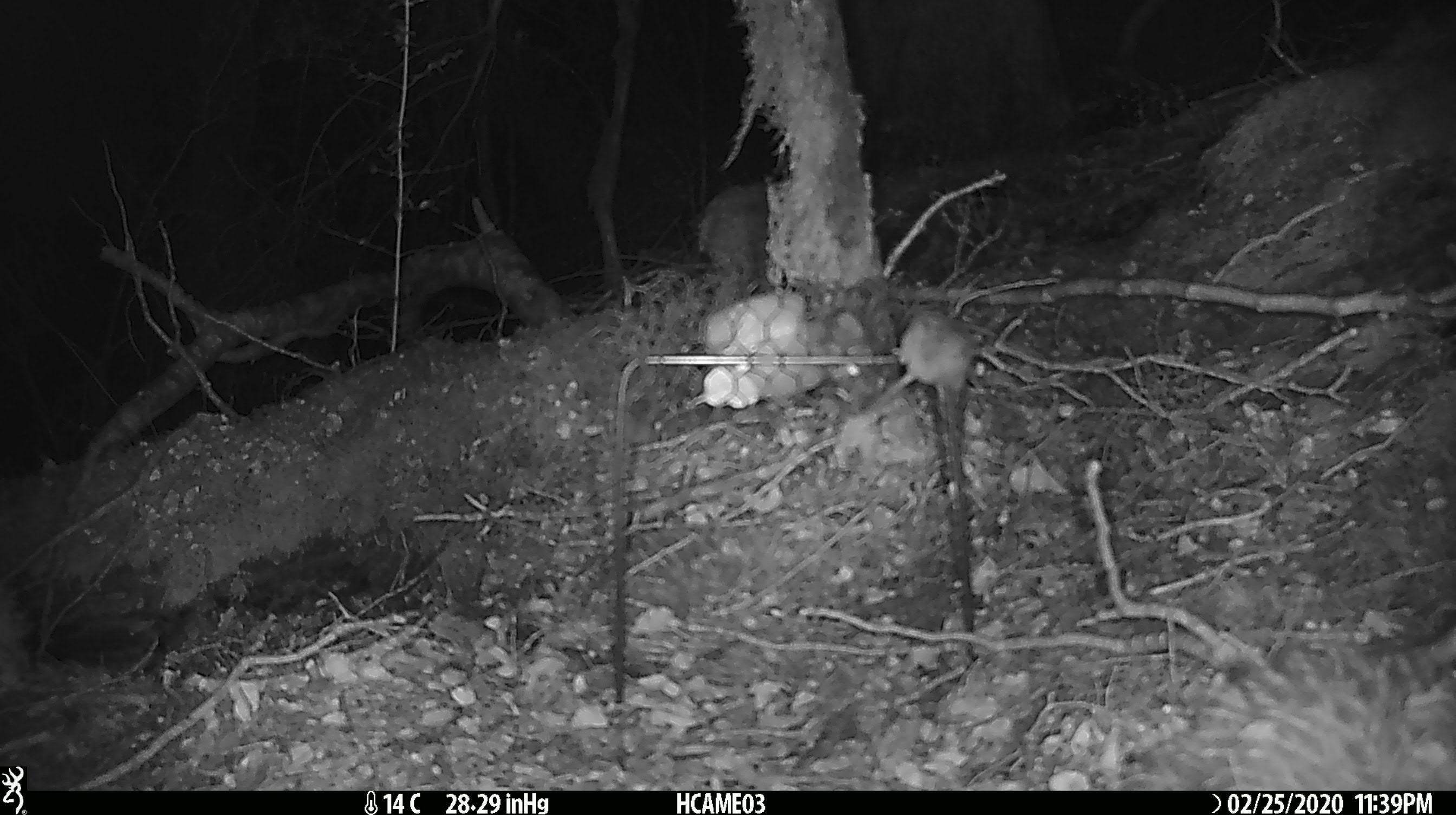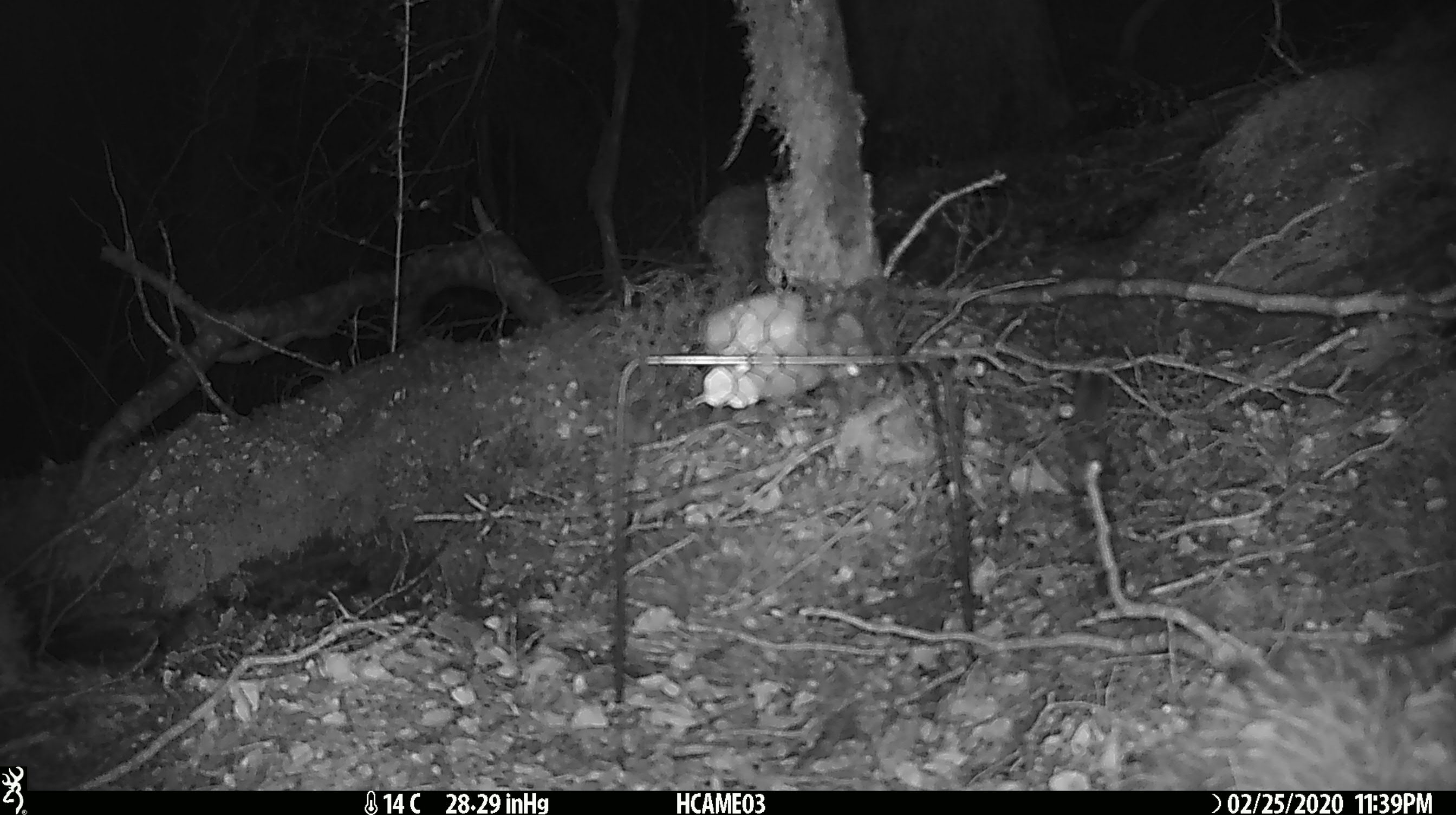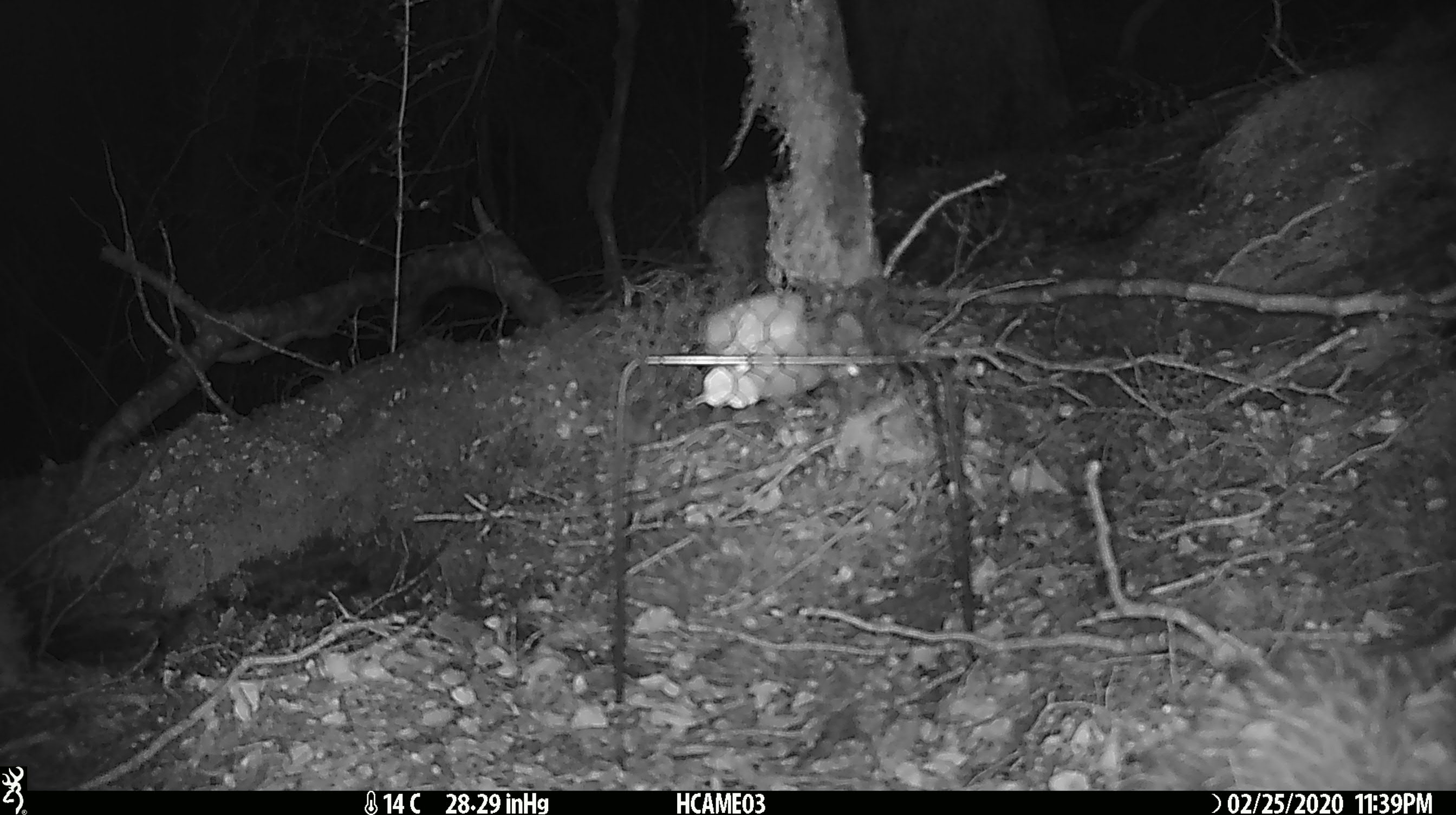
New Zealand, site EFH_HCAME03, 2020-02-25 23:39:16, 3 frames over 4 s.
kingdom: Animalia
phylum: Chordata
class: Mammalia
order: Rodentia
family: Muridae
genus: Mus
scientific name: Mus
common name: mouse